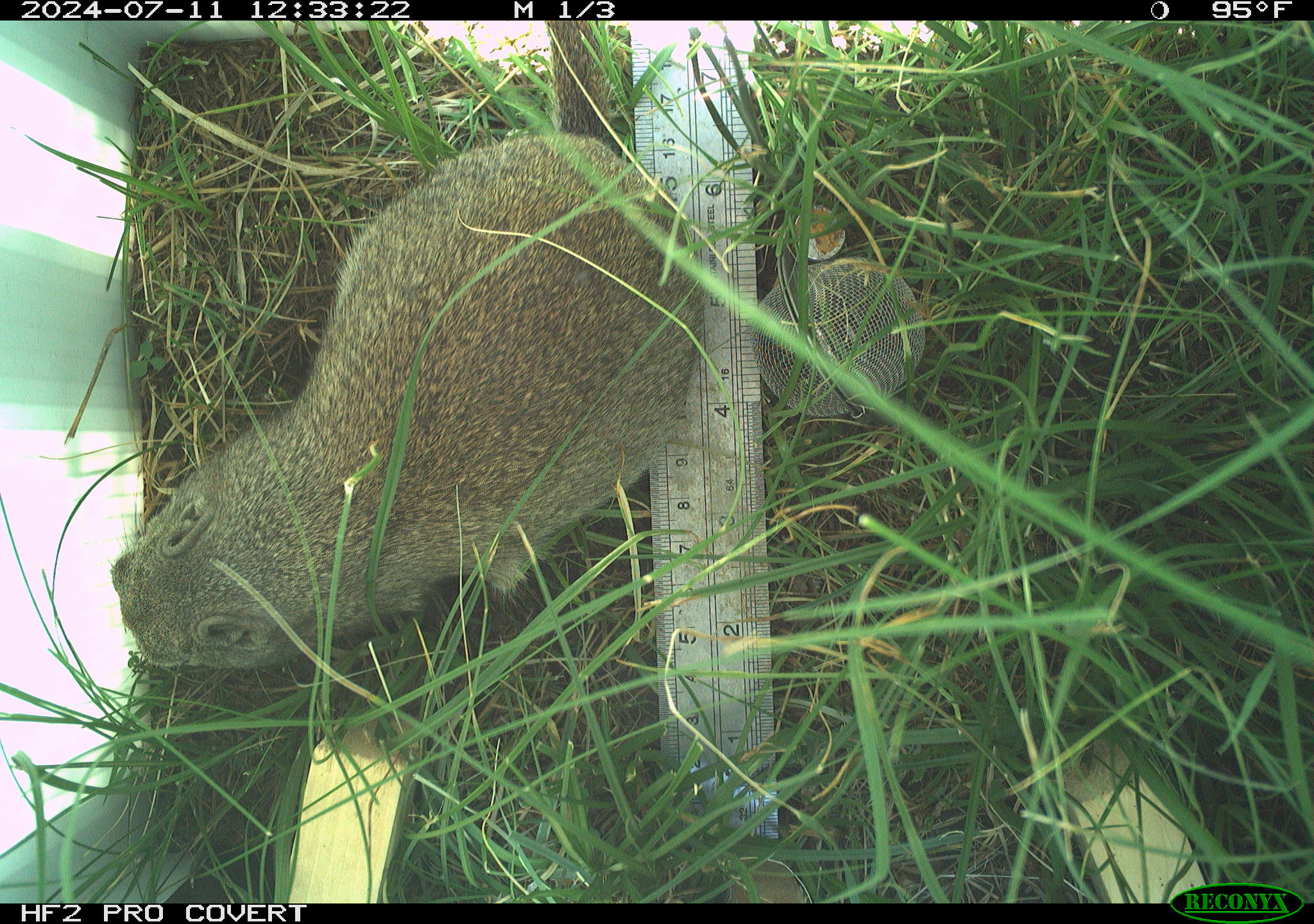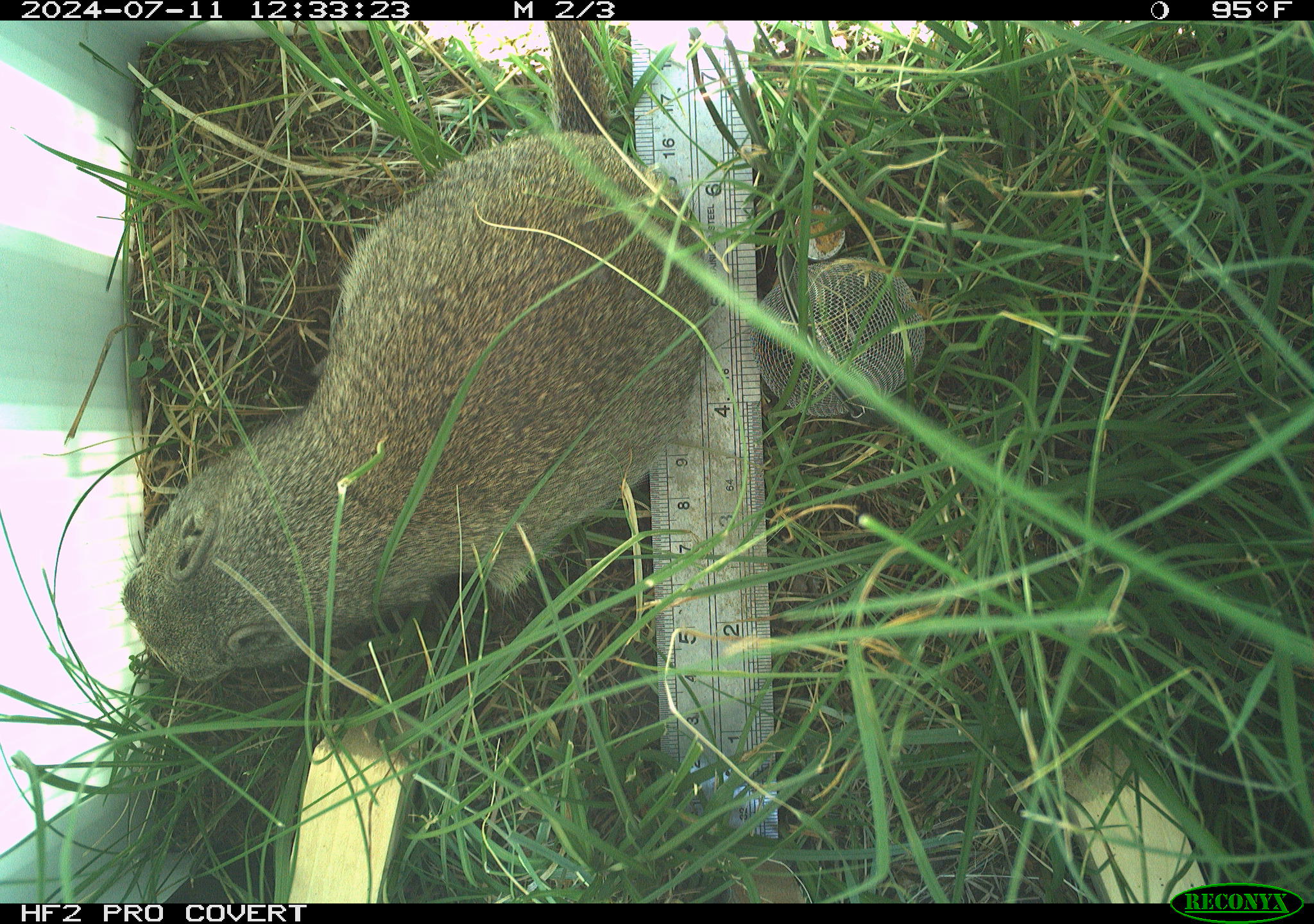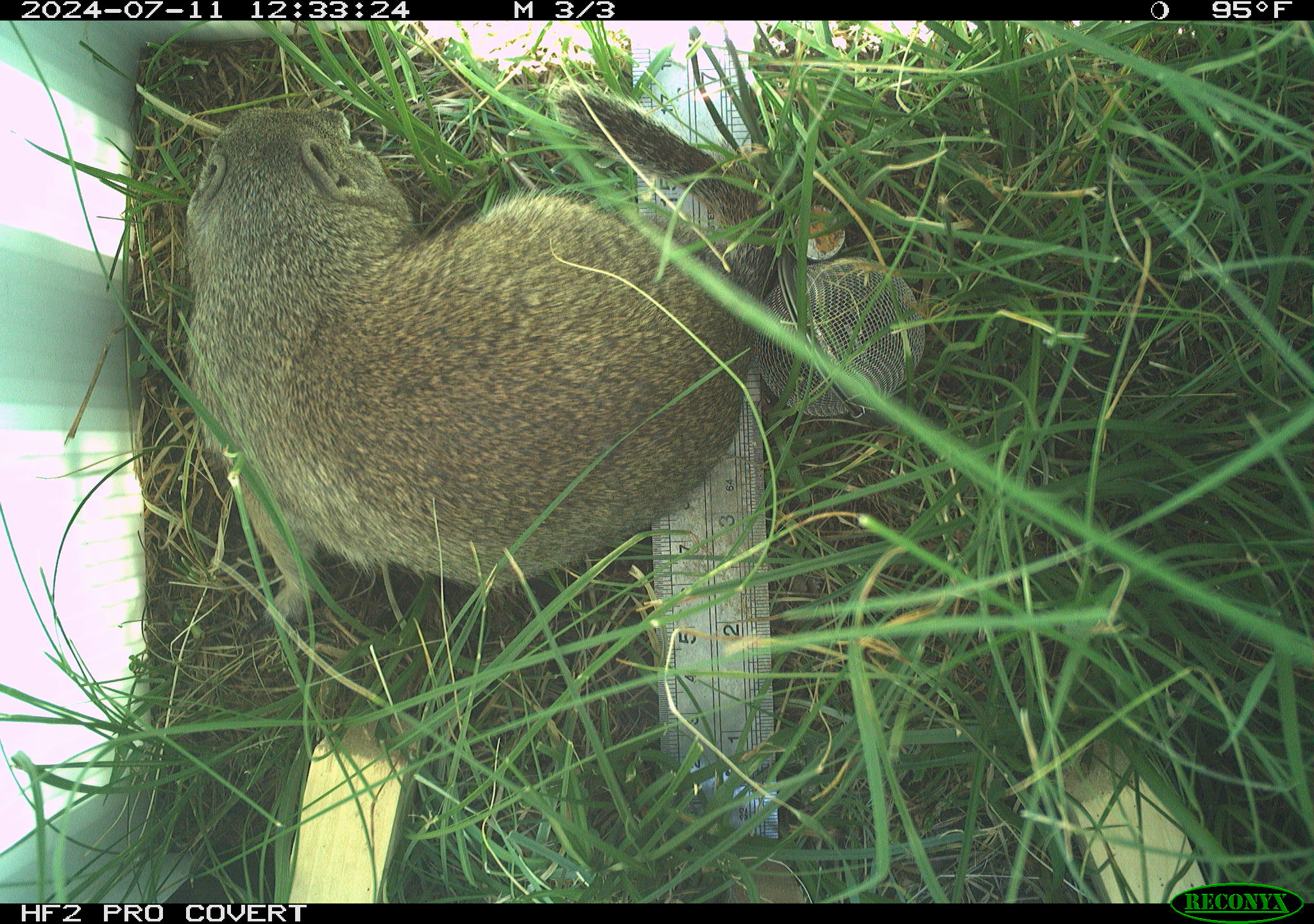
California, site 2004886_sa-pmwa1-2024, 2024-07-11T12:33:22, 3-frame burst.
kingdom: Animalia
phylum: Chordata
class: Mammalia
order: Rodentia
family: Sciuridae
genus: Urocitellus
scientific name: Urocitellus beldingi beldingi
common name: belding's ground squirrel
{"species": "belding's ground squirrel (Urocitellus beldingi beldingi)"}